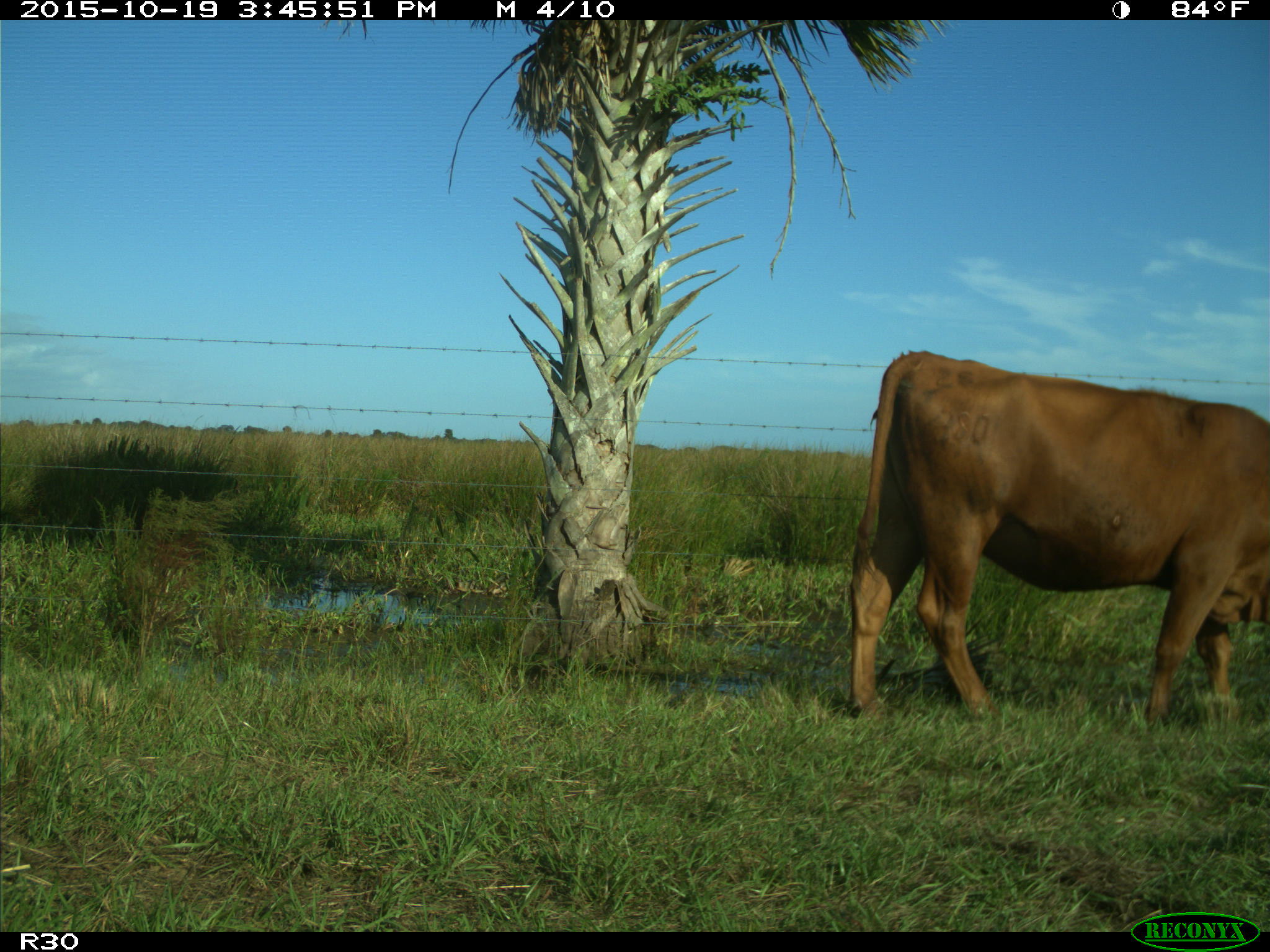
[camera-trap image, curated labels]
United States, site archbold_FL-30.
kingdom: Animalia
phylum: Chordata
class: Mammalia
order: Artiodactyla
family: Bovidae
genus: Bos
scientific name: Bos taurus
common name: domestic cow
Bos taurus (domestic cow).